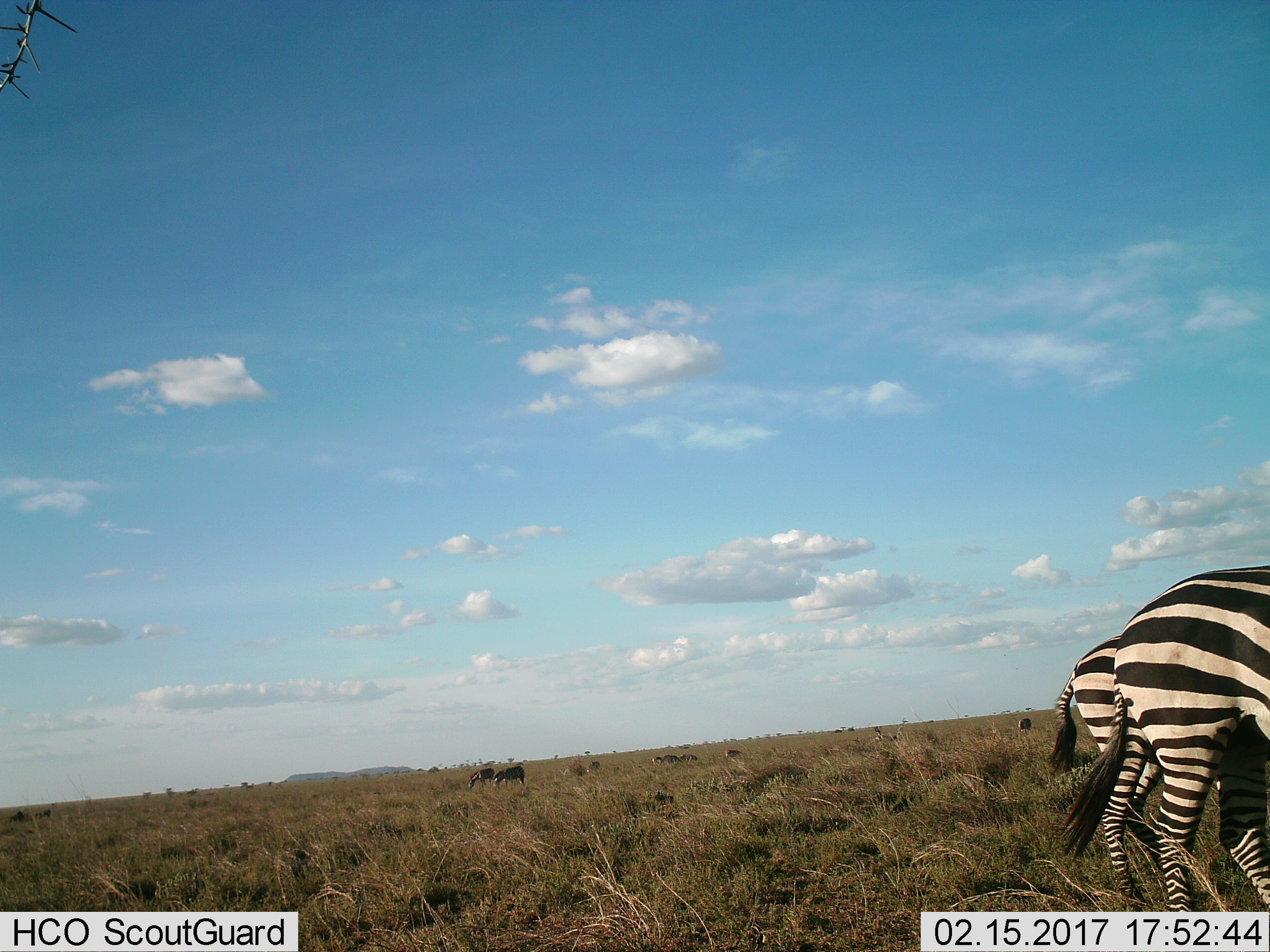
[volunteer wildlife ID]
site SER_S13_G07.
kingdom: Animalia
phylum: Chordata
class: Mammalia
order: Perissodactyla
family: Equidae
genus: Equus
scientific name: Equus quagga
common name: plains zebra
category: zebraplains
Zebraplains (plains zebra) (Equus quagga), count 2. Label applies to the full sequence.